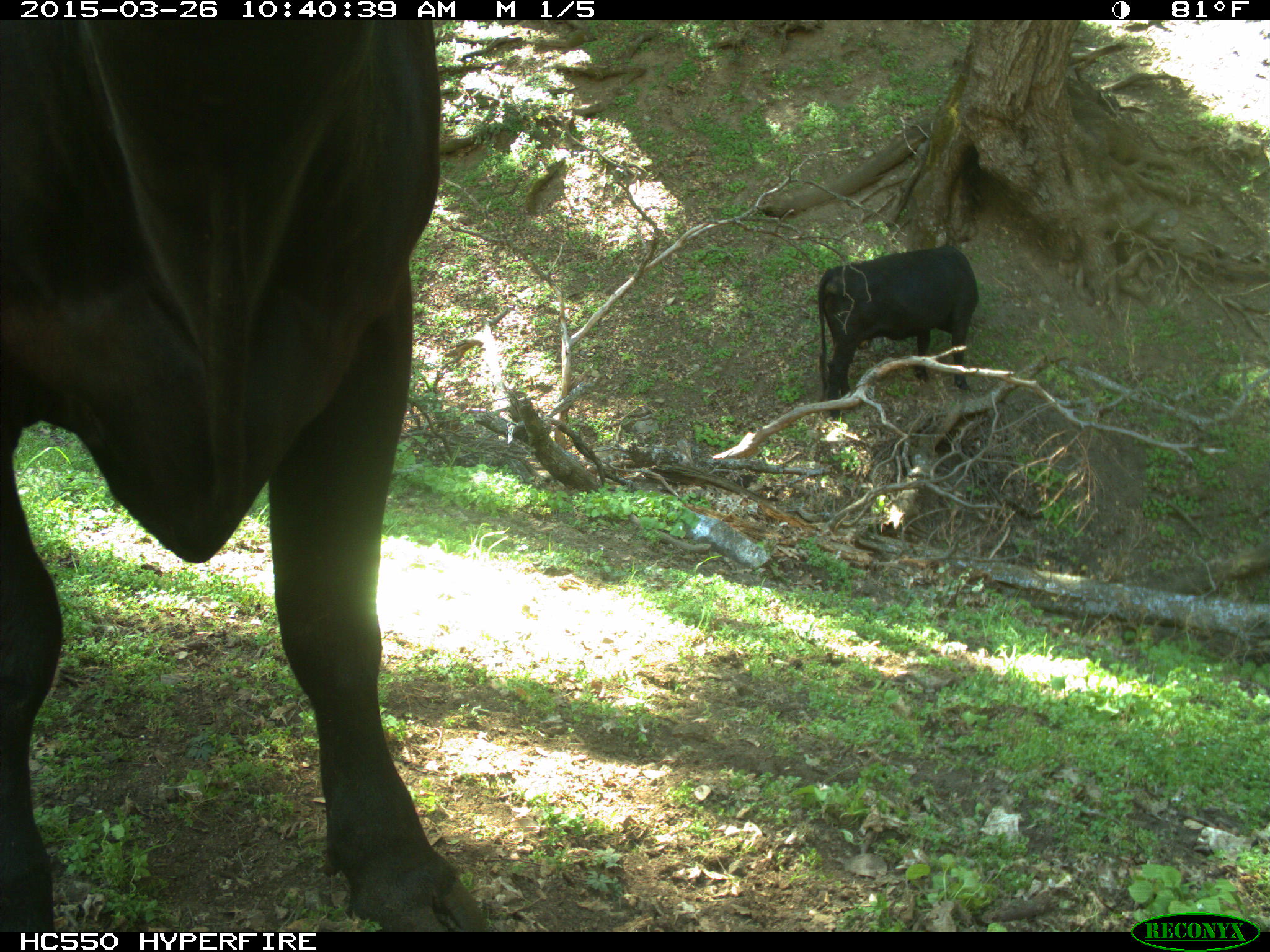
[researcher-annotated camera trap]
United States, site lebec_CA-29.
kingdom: Animalia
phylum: Chordata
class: Mammalia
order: Artiodactyla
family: Bovidae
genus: Bos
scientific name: Bos taurus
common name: domestic cow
Bos taurus (domestic cow).